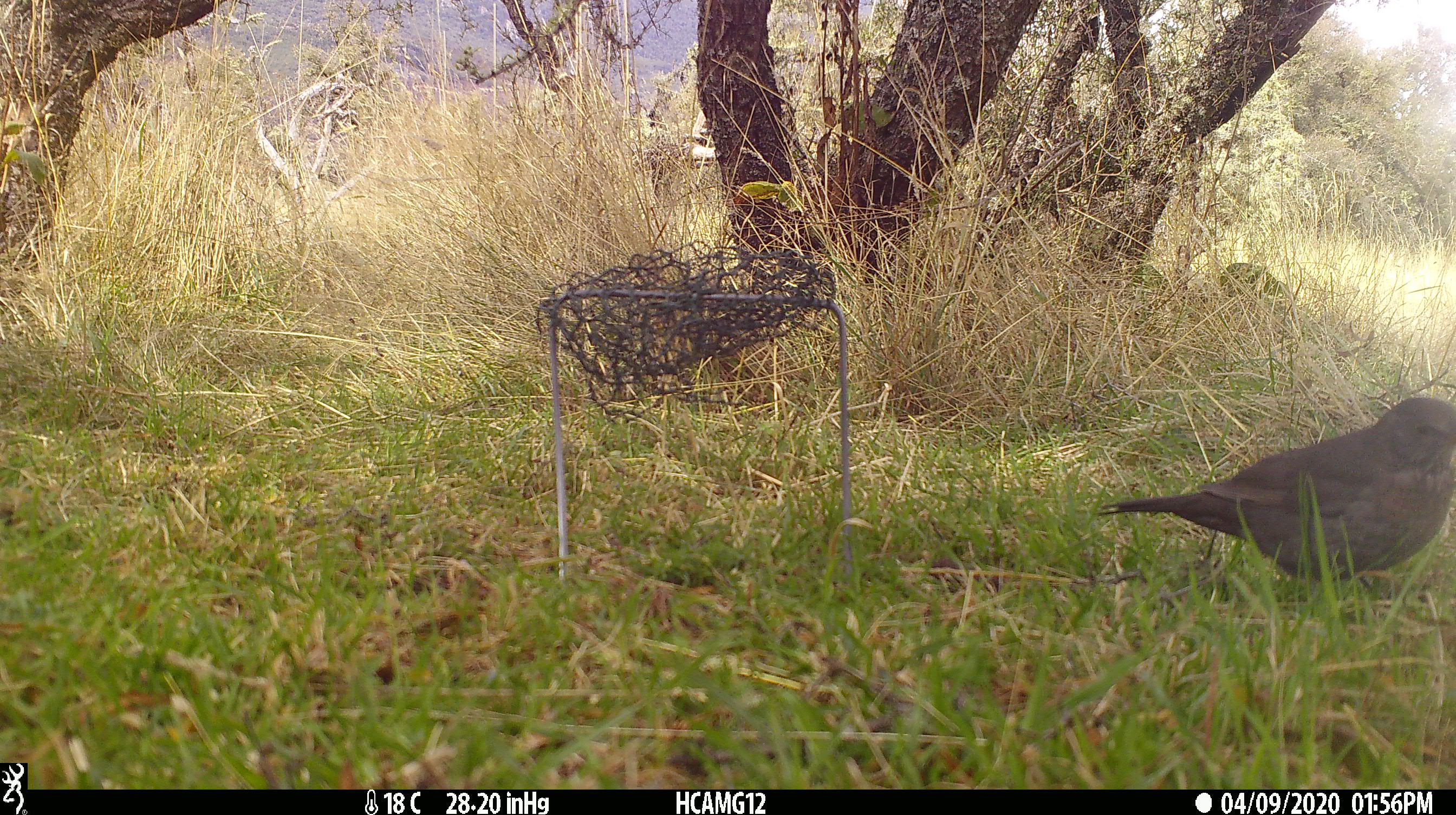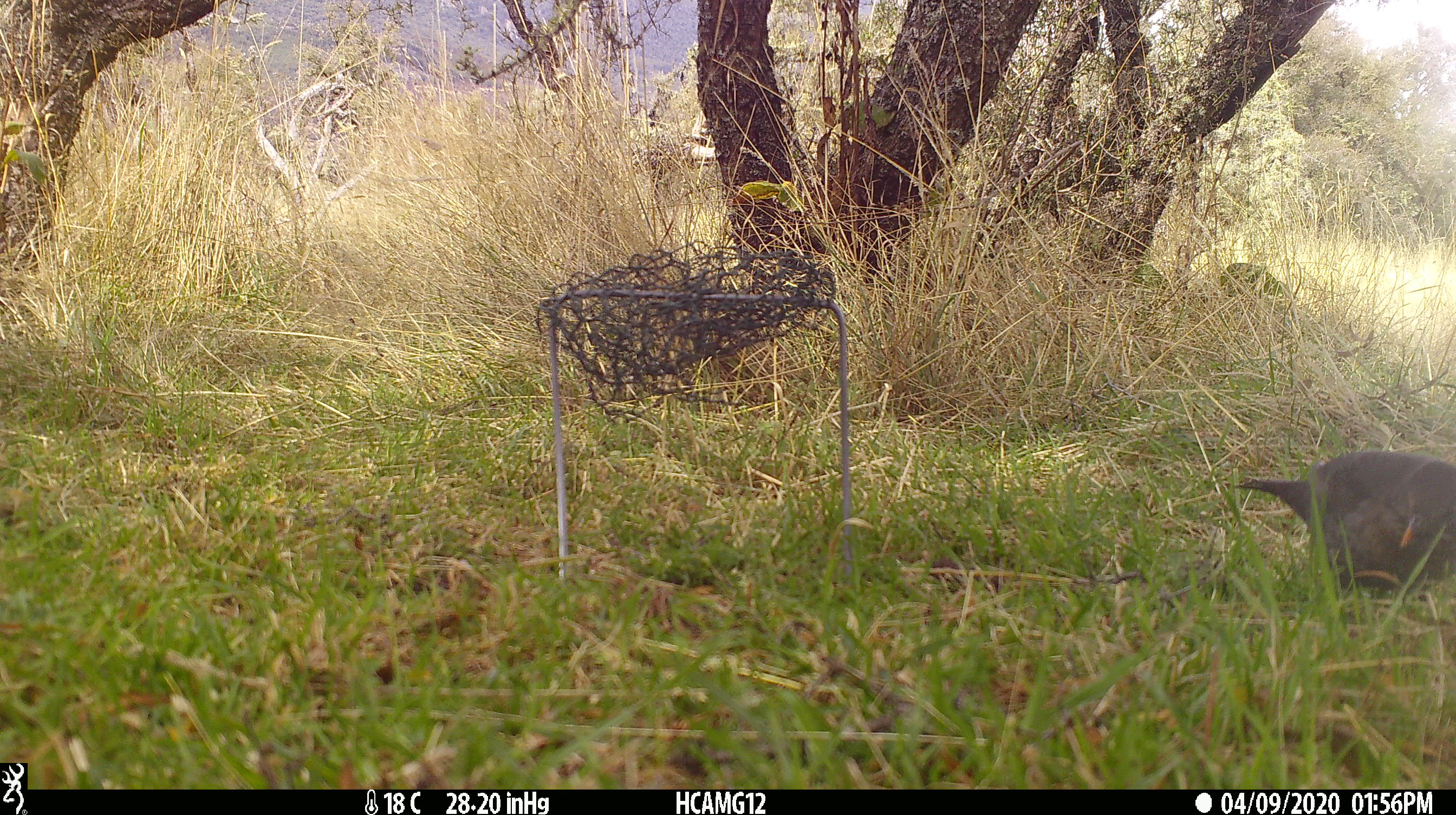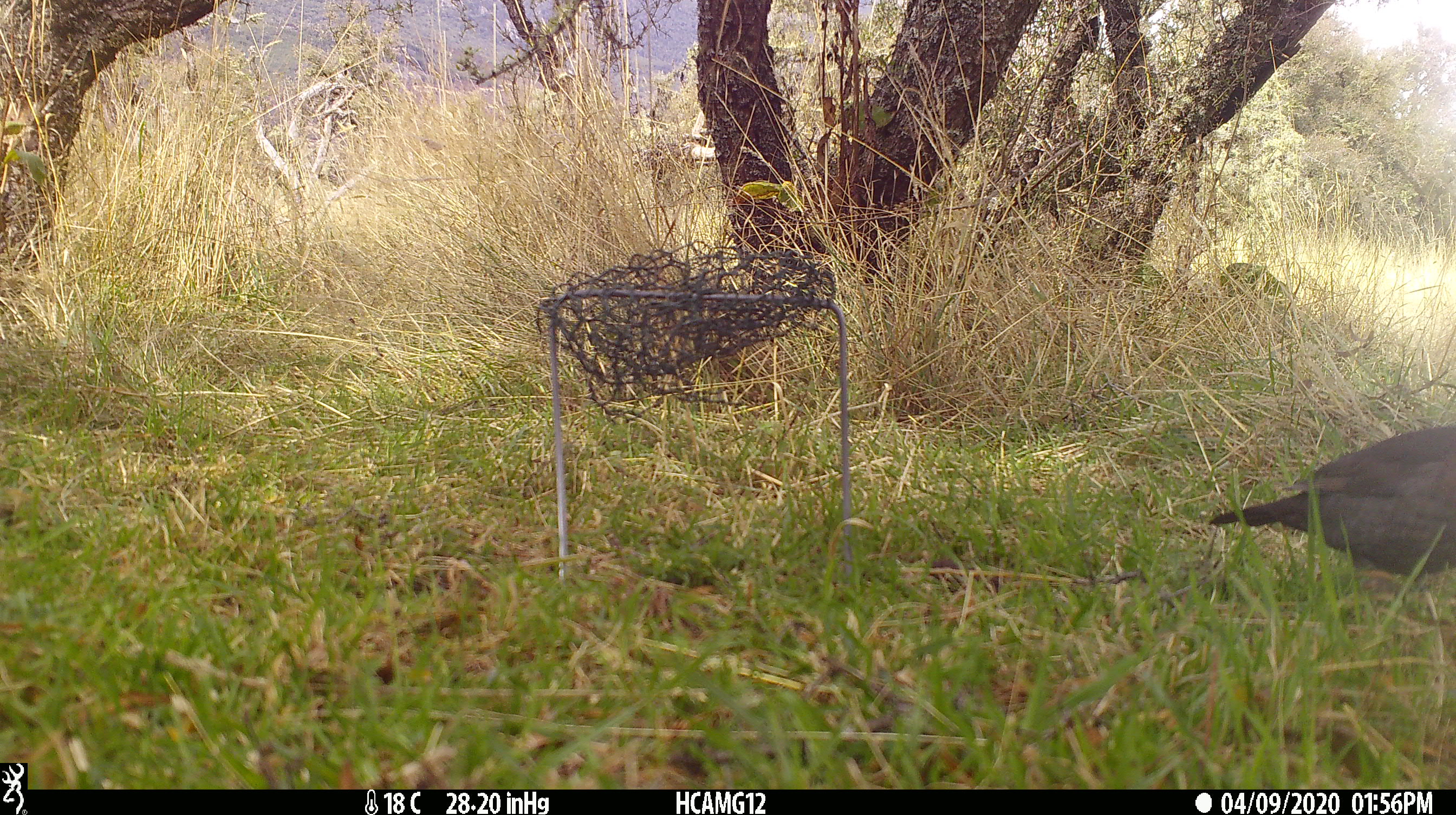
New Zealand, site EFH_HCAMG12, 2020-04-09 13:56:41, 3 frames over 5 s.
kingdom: Animalia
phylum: Chordata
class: Aves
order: Passeriformes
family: Turdidae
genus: Turdus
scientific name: Turdus merula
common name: eurasian blackbird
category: blackbird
Blackbird (eurasian blackbird) (Turdus merula).